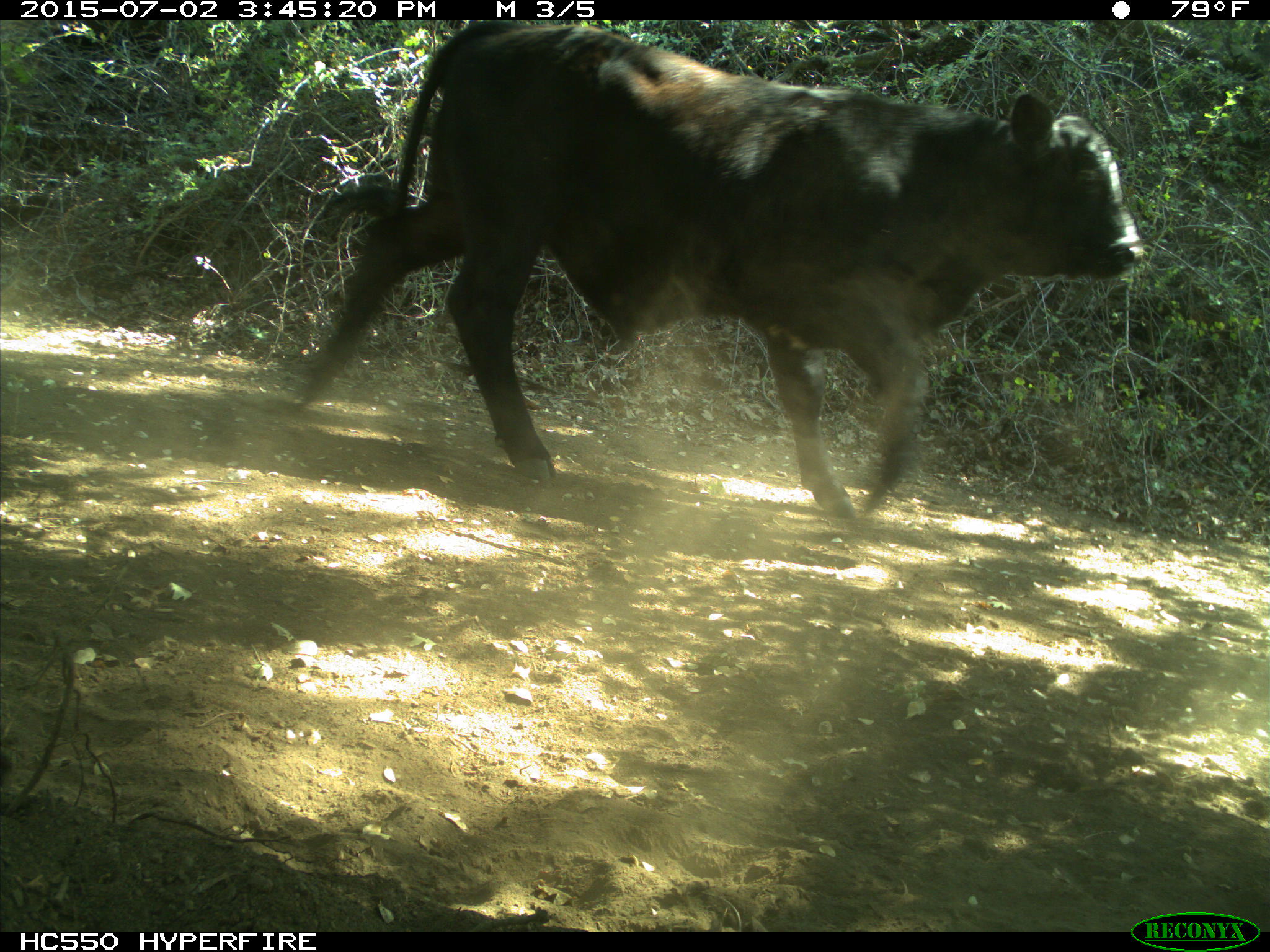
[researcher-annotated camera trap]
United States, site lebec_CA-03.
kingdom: Animalia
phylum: Chordata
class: Mammalia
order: Artiodactyla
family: Bovidae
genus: Bos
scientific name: Bos taurus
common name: domestic cow